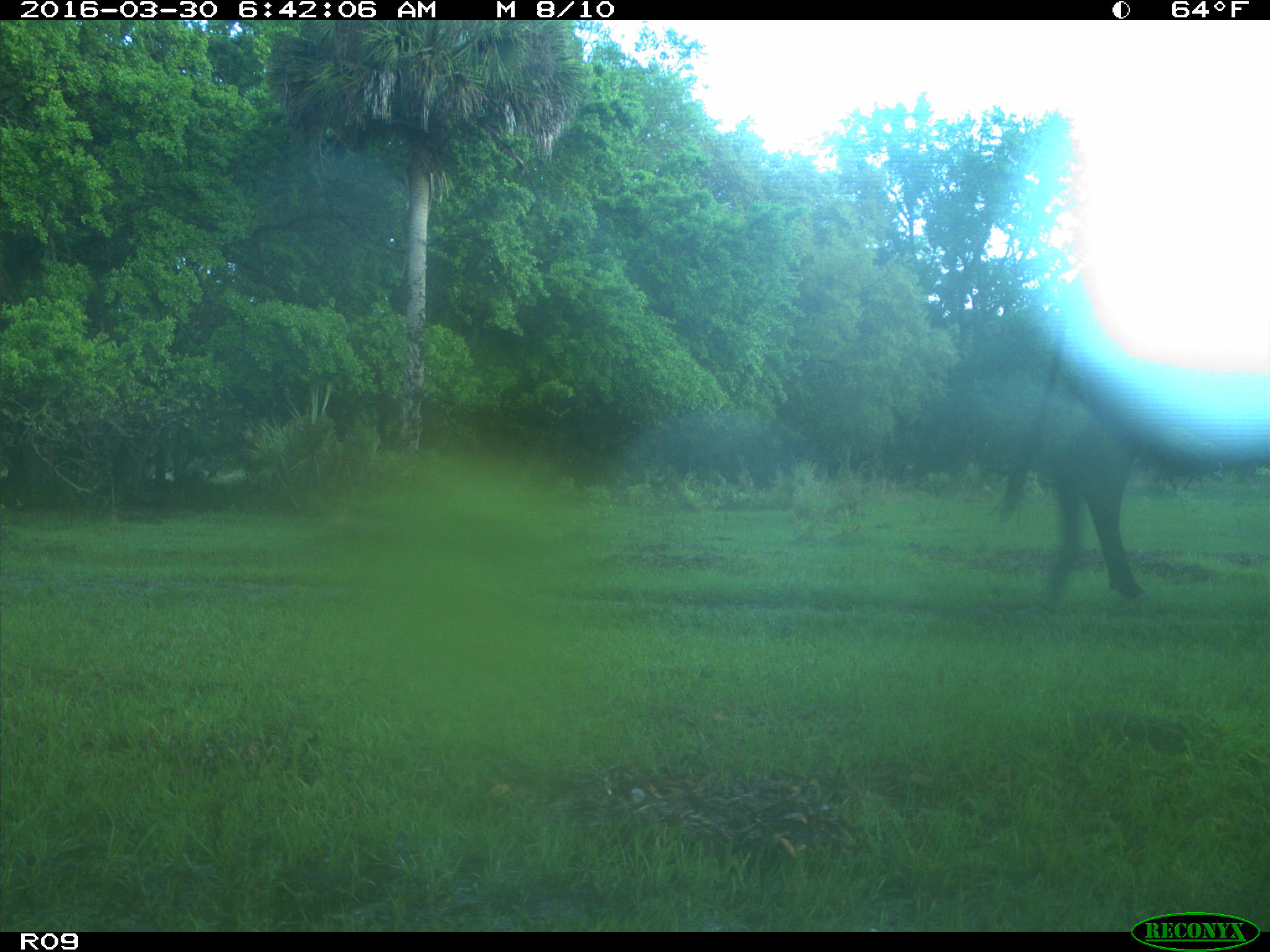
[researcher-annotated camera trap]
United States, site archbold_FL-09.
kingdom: Animalia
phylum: Chordata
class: Mammalia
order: Artiodactyla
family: Bovidae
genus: Bos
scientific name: Bos taurus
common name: domestic cow